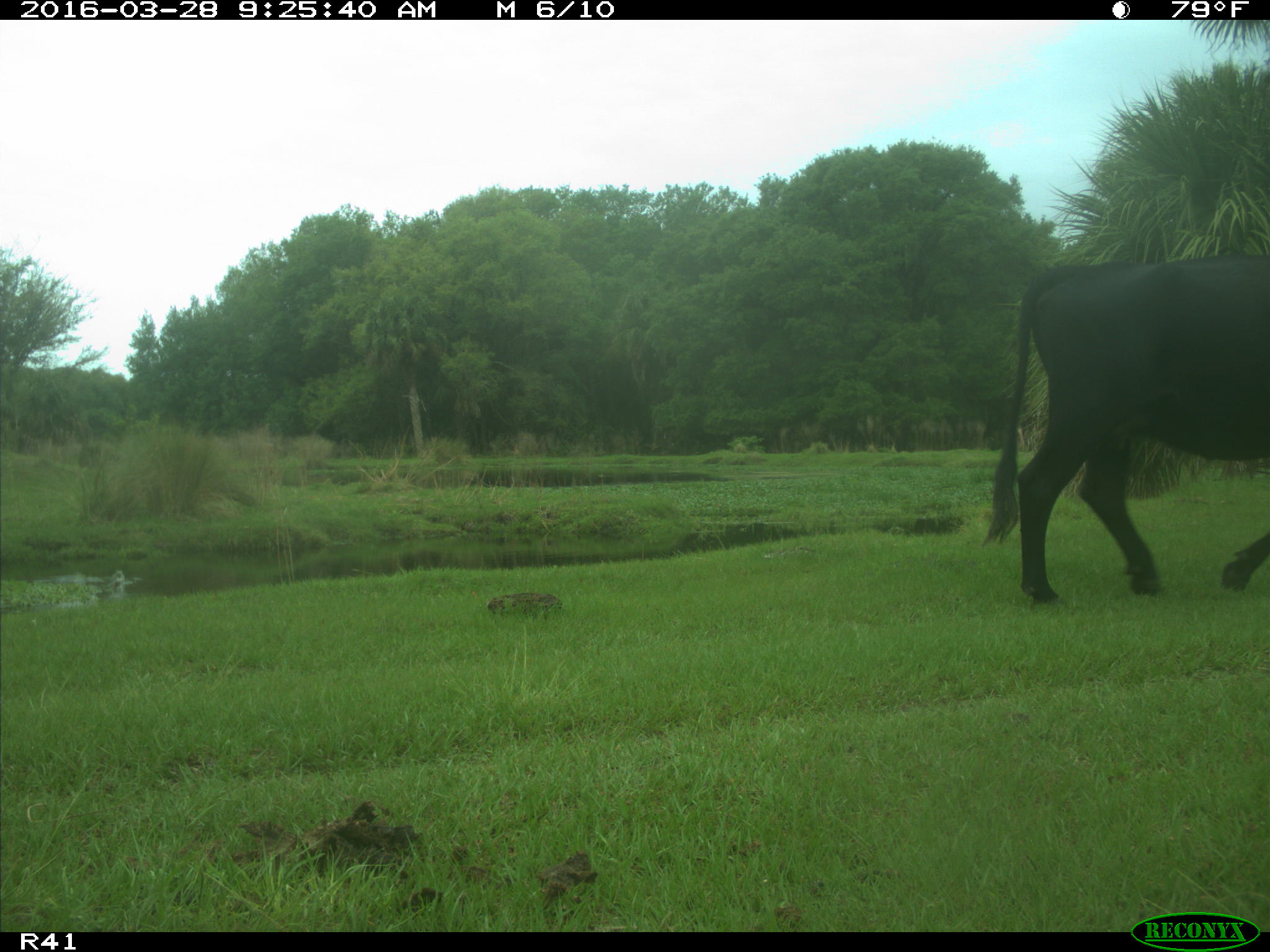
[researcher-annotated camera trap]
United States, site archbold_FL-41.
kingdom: Animalia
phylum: Chordata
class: Mammalia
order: Artiodactyla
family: Bovidae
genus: Bos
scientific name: Bos taurus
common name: domestic cow